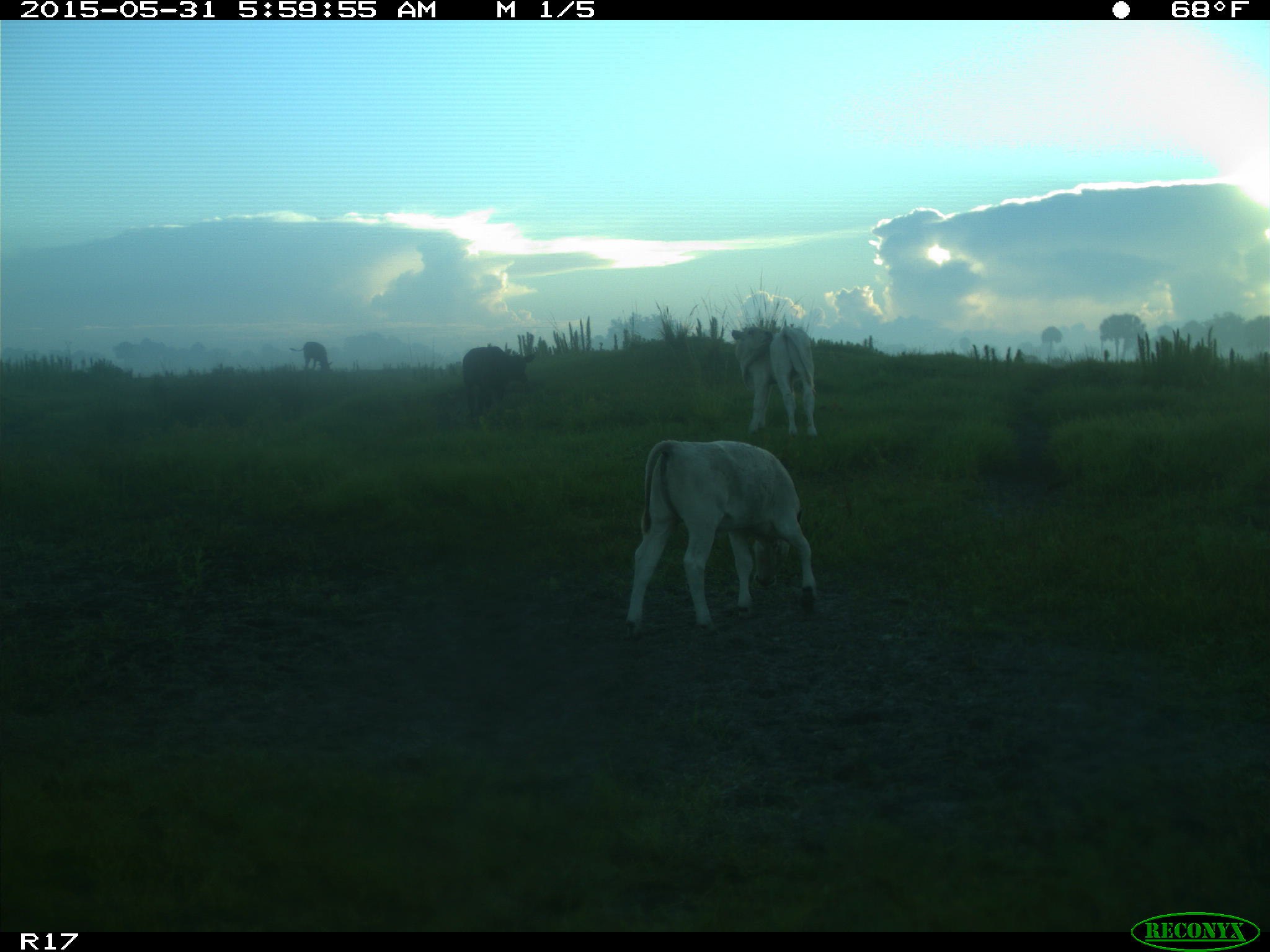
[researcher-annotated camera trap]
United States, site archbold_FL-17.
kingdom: Animalia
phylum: Chordata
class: Mammalia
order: Artiodactyla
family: Bovidae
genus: Bos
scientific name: Bos taurus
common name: domestic cow